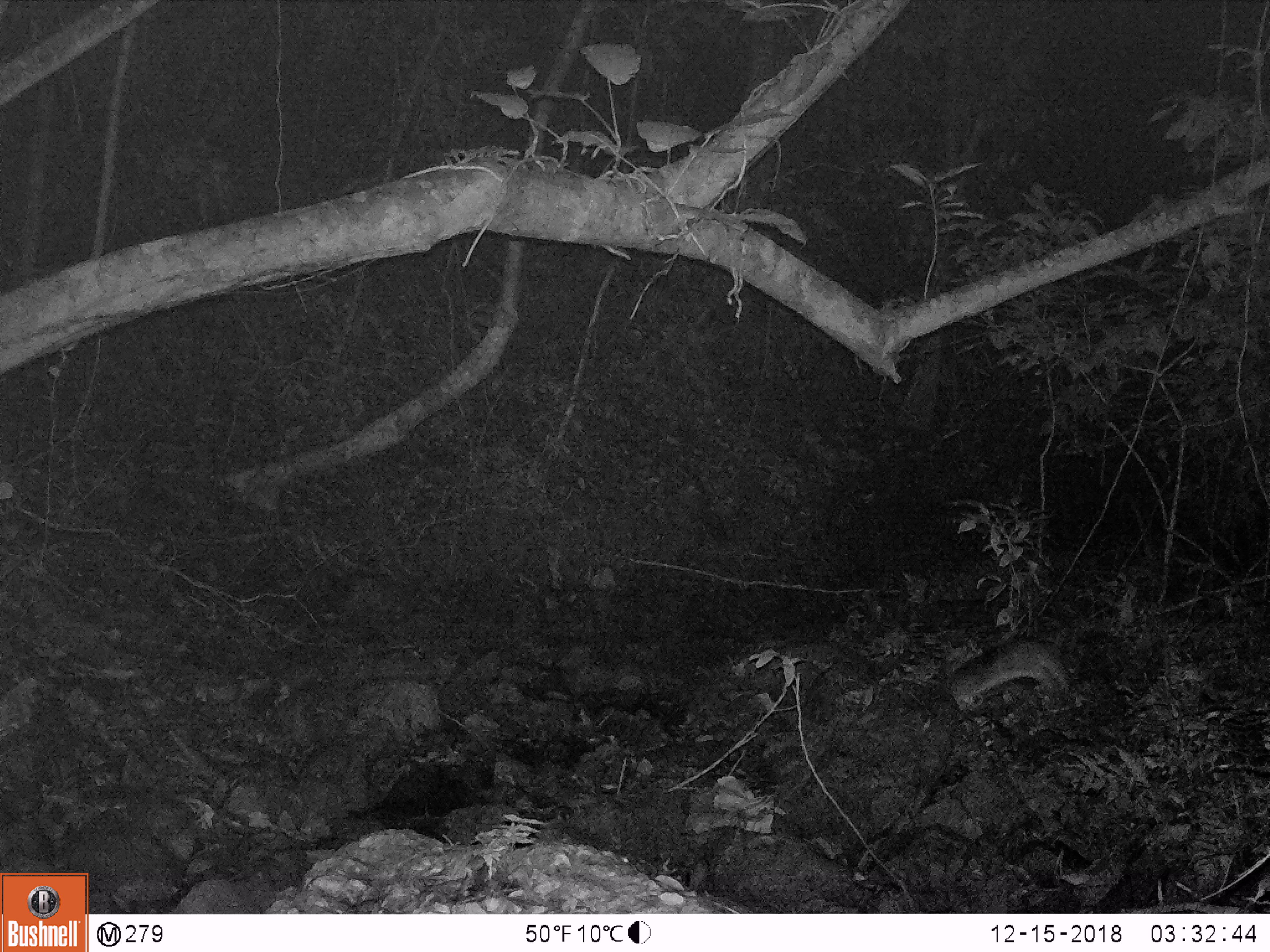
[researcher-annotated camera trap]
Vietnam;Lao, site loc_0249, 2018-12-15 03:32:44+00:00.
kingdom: Animalia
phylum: Chordata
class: Mammalia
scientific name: Mammalia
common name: mammal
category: unidentified small mammal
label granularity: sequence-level